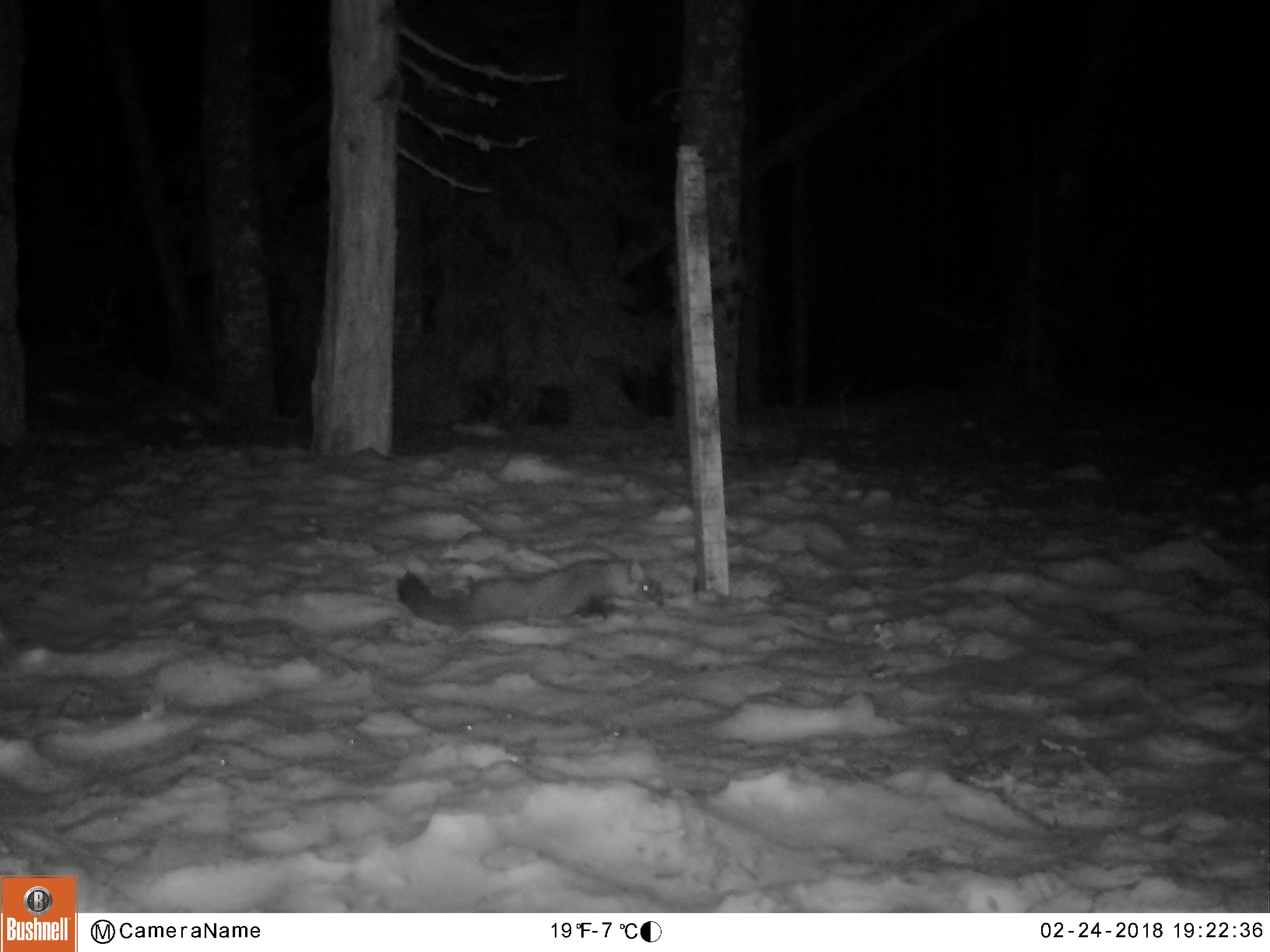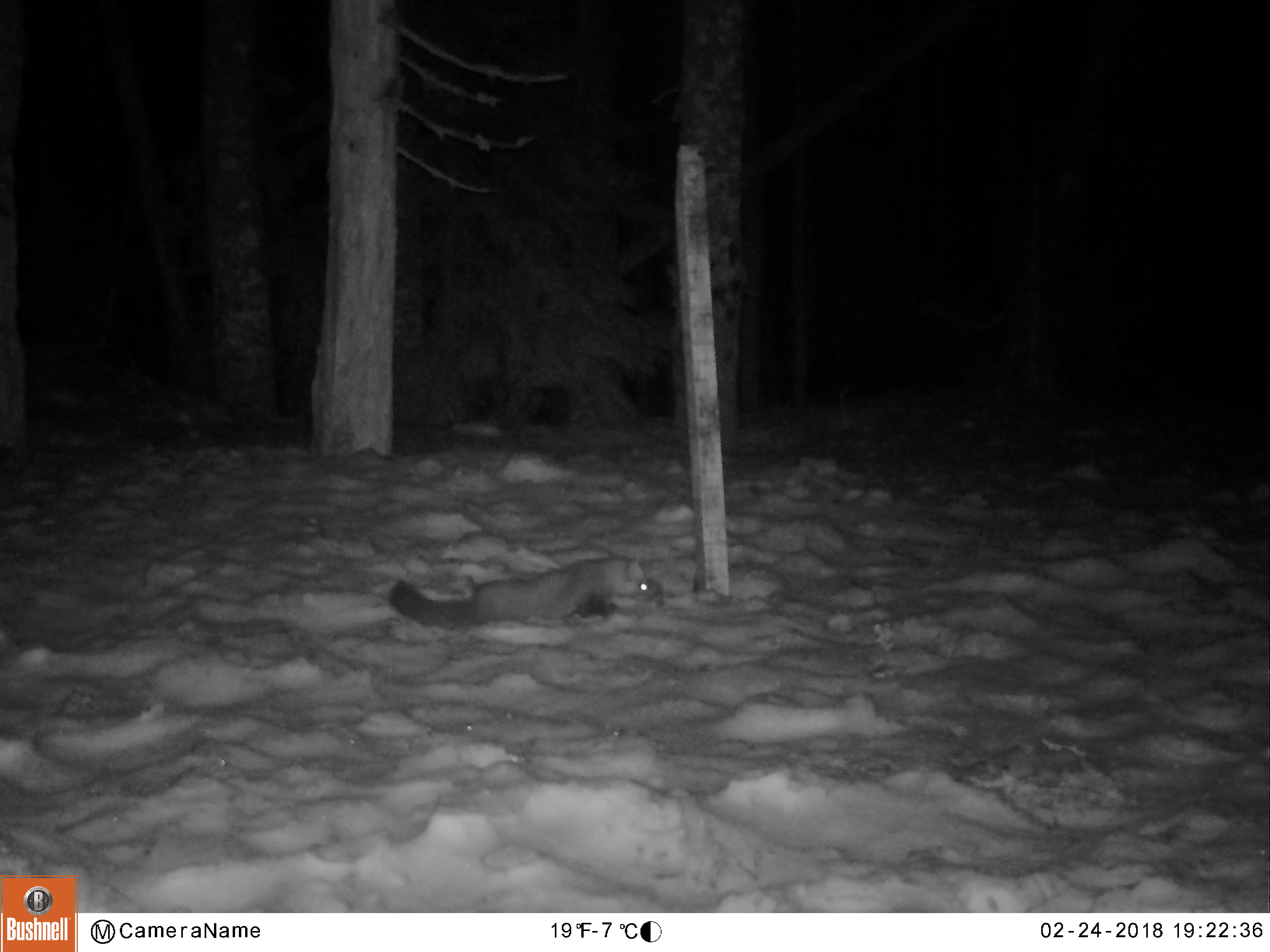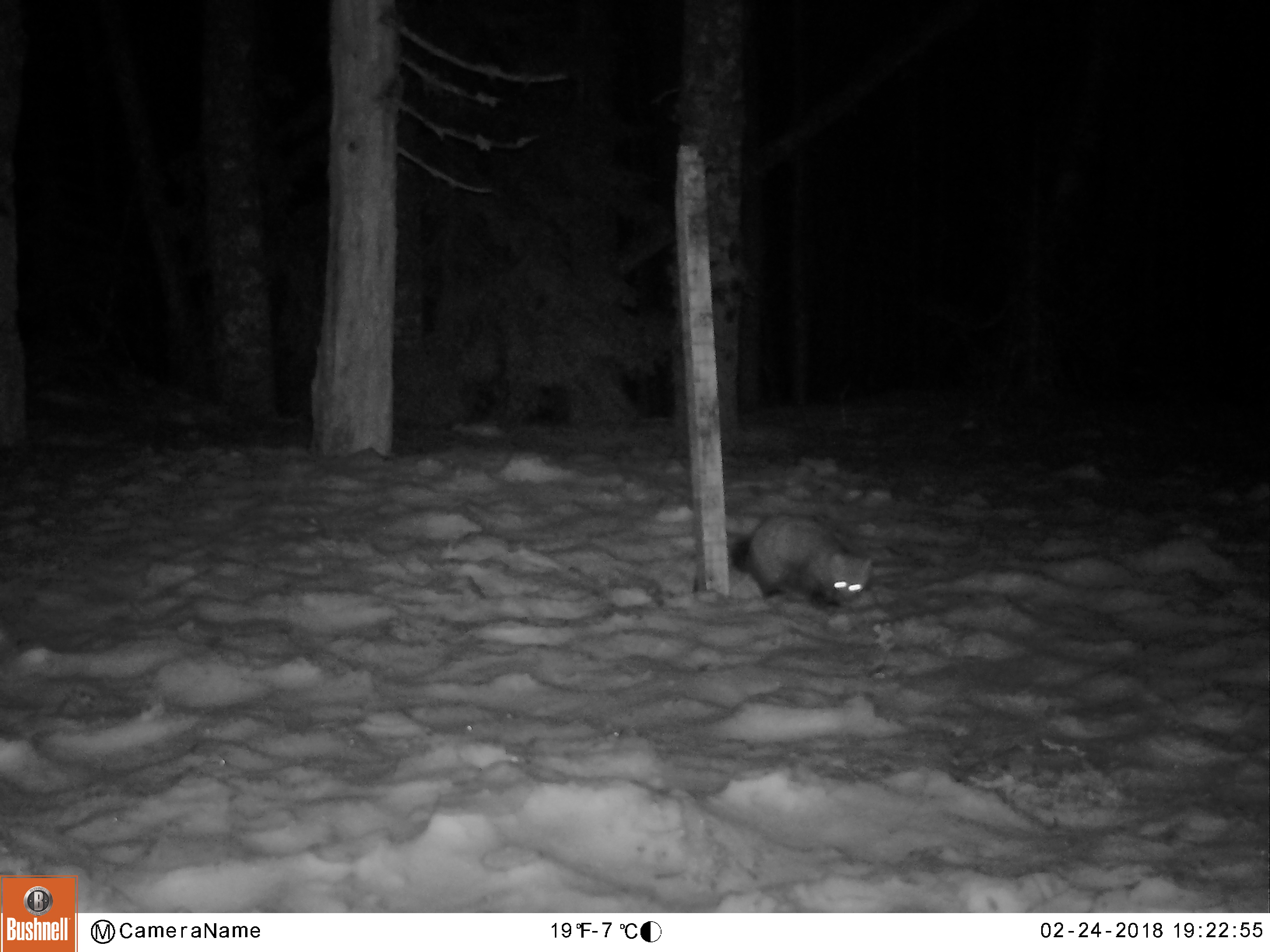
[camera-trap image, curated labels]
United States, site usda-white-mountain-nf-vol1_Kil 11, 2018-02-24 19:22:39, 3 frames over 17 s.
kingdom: Animalia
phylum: Chordata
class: Mammalia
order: Carnivora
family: Mustelidae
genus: Martes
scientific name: Martes americana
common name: american marten